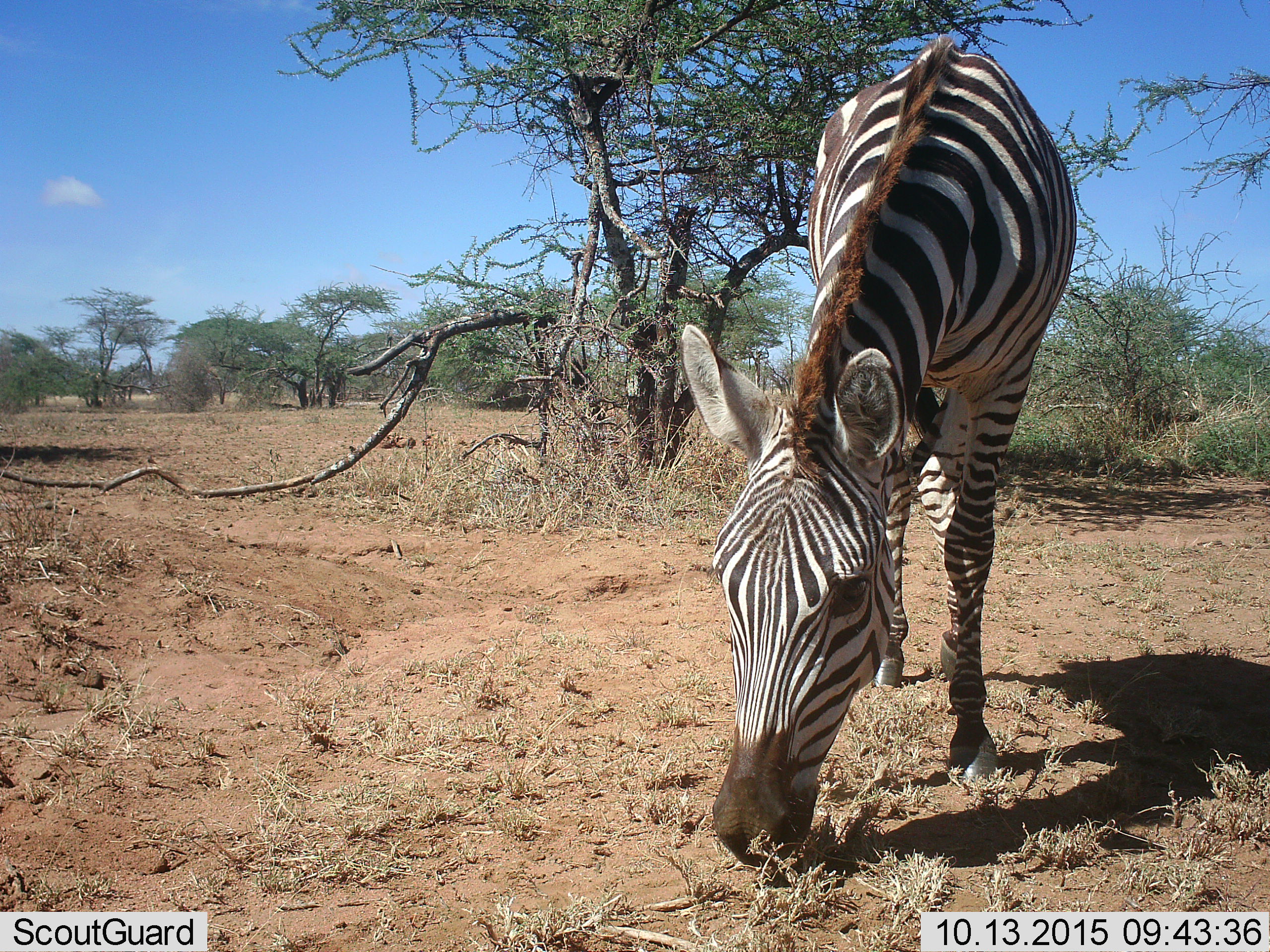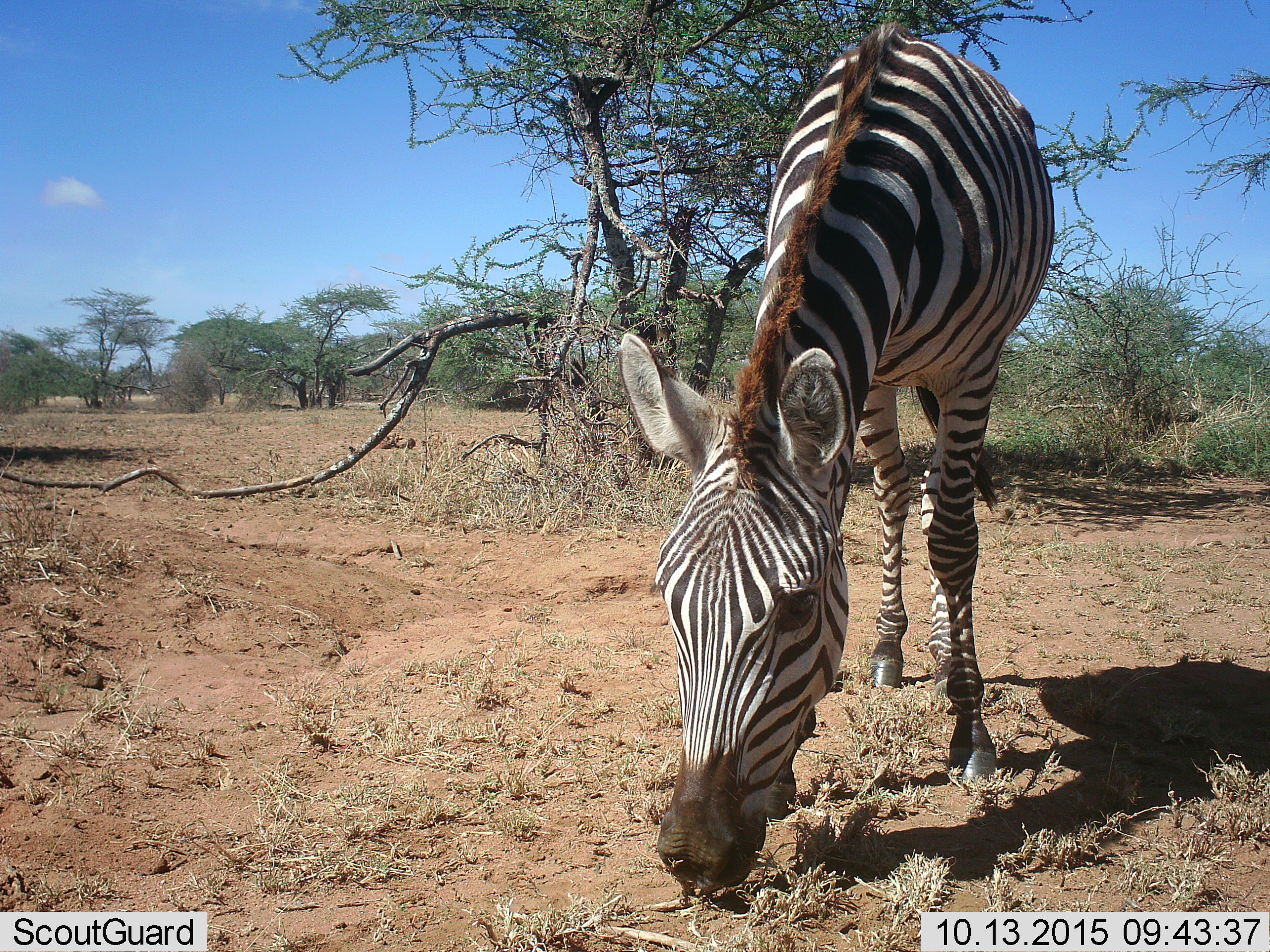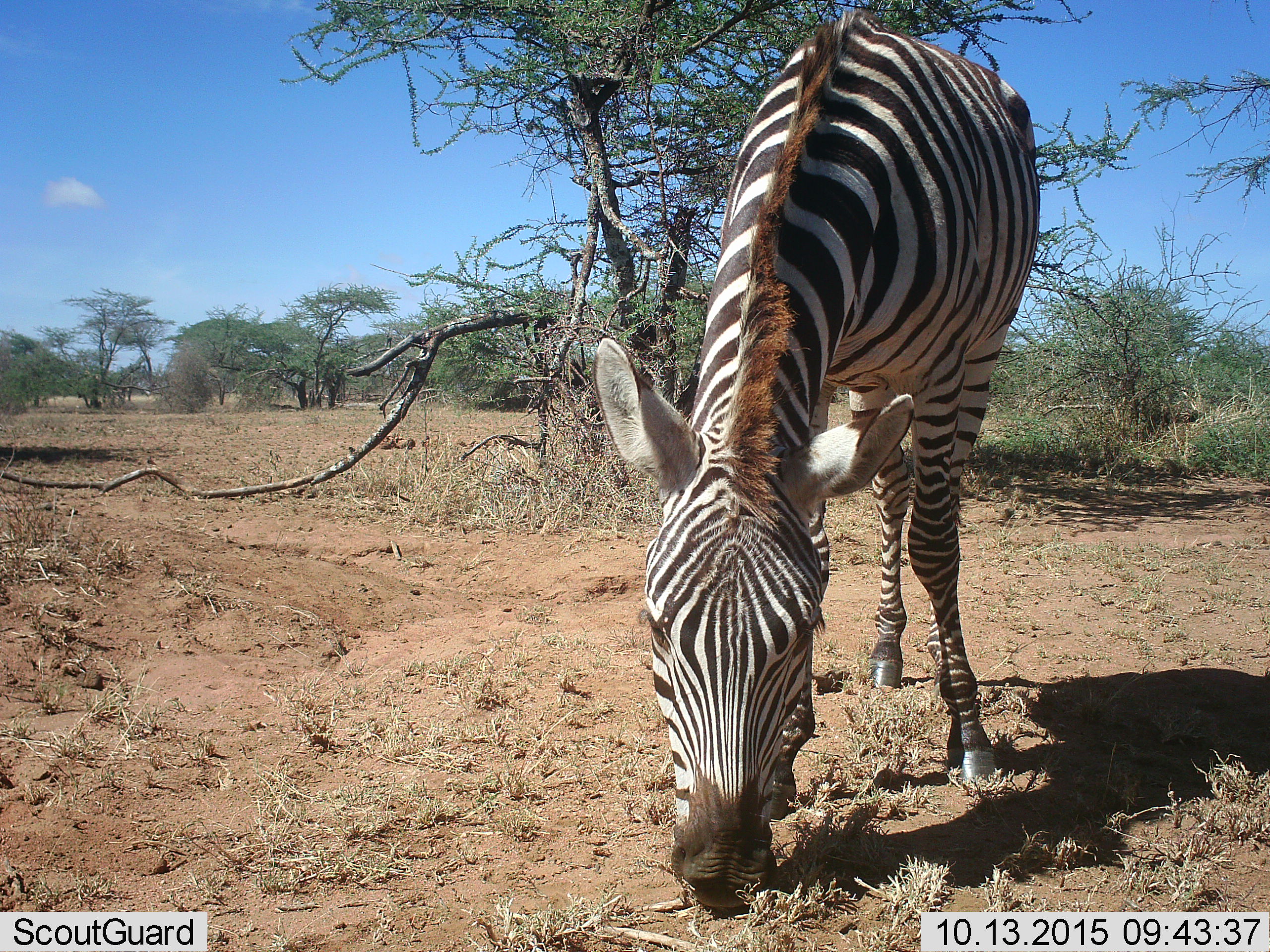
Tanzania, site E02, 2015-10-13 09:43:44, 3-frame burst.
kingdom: Animalia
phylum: Chordata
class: Mammalia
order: Perissodactyla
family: Equidae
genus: Equus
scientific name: Equus quagga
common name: plains zebra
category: zebra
Zebra (plains zebra) (Equus quagga), count 1. Behavior (volunteer vote fractions): standing 6%, resting 0%, moving 25%, interacting 0%. Young present (vote fraction): 0%. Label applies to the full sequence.